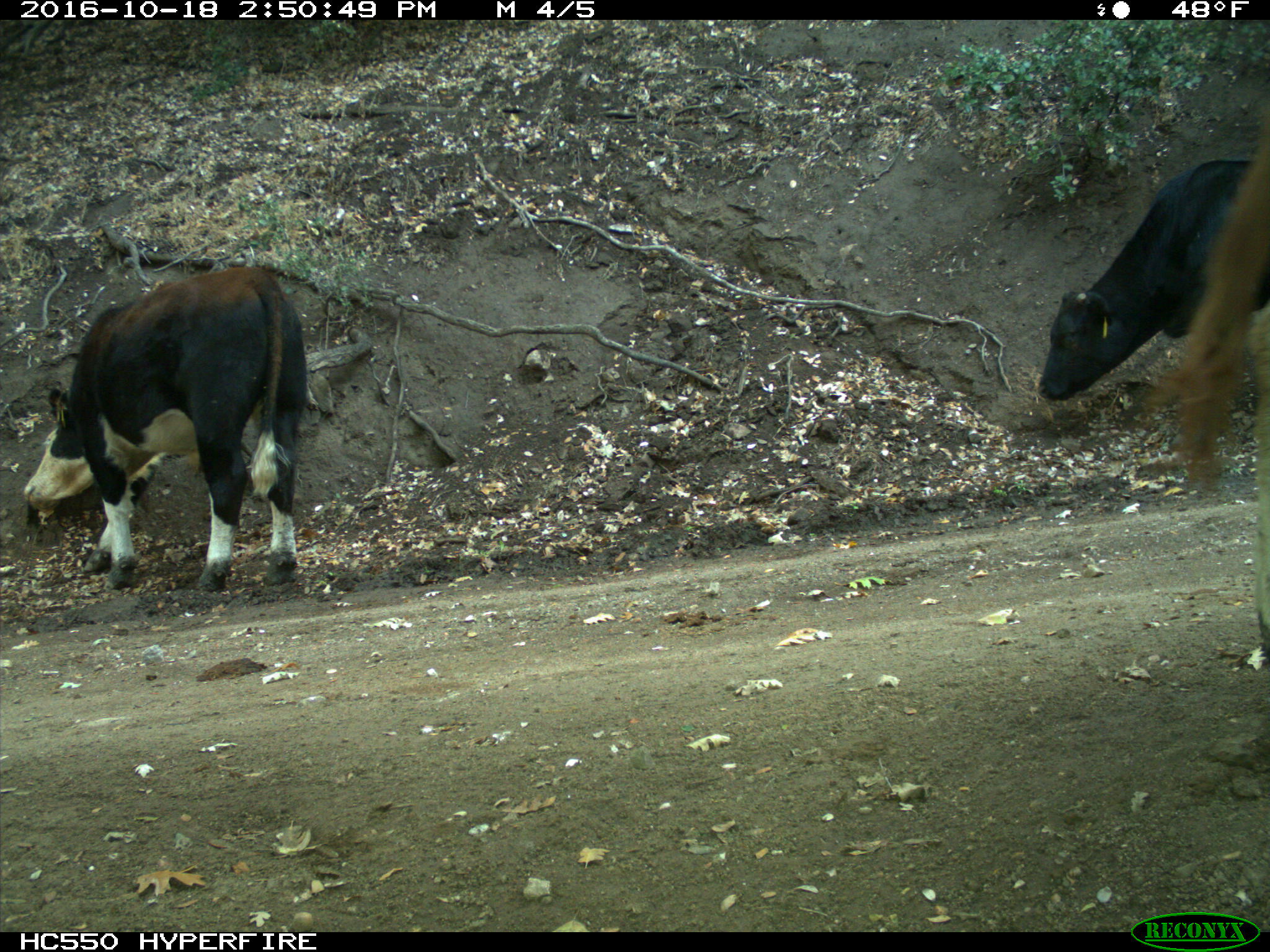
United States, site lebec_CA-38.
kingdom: Animalia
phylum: Chordata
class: Mammalia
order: Artiodactyla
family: Bovidae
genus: Bos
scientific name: Bos taurus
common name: domestic cow